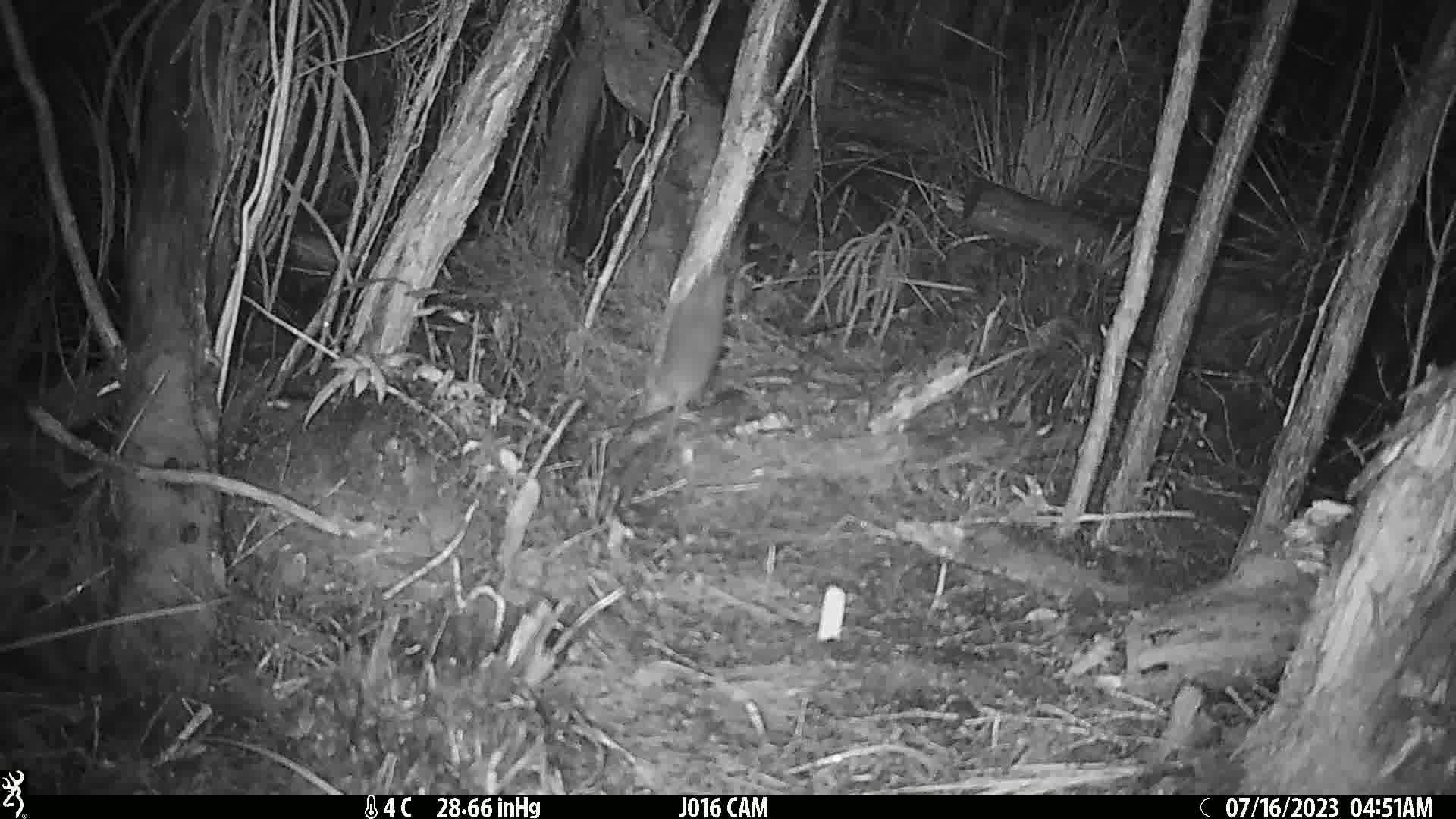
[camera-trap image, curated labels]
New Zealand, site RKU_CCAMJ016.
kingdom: Animalia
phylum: Chordata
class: Mammalia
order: Rodentia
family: Muridae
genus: Rattus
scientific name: Rattus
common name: rat